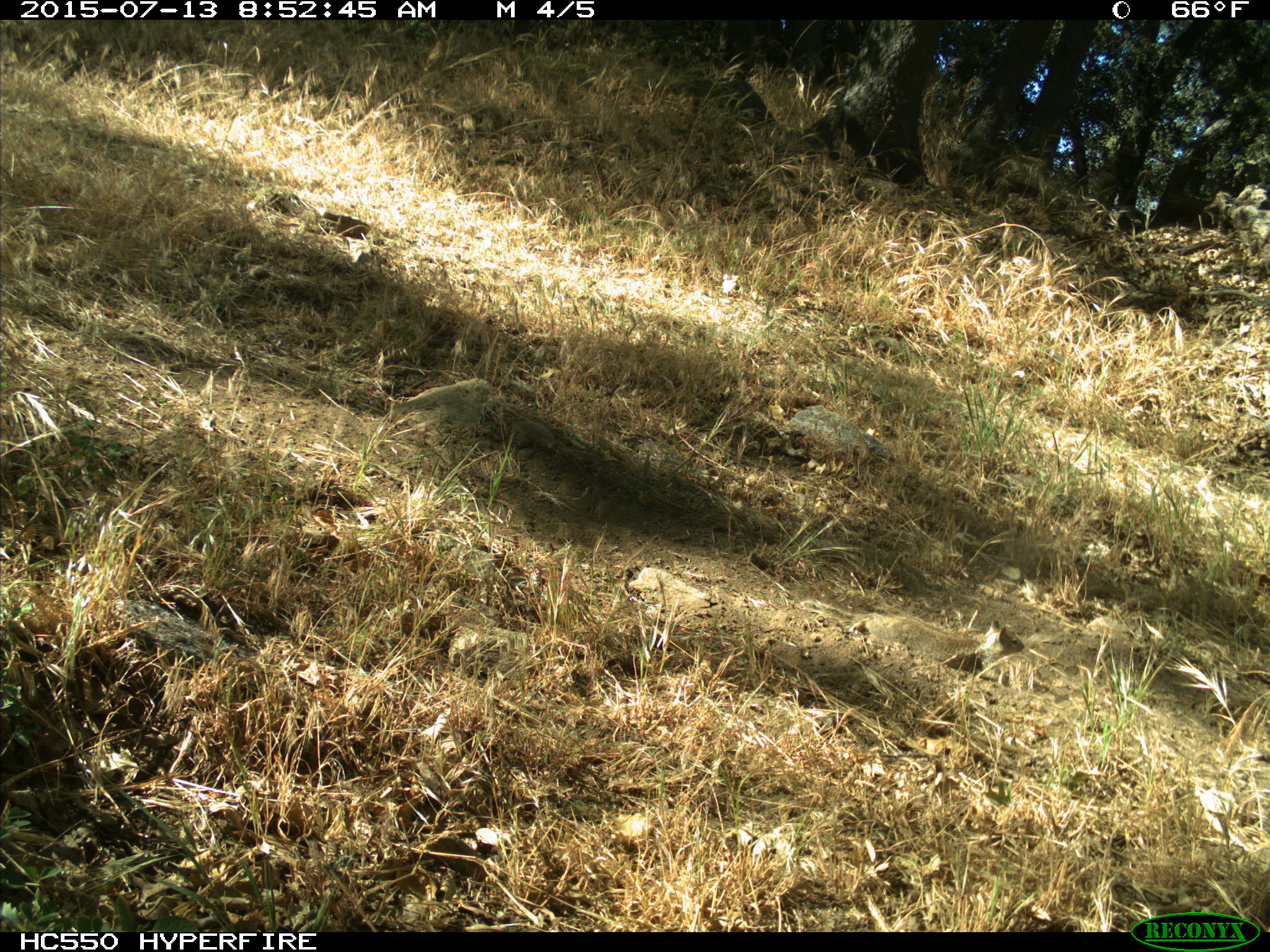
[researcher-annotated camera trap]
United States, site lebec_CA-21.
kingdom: Animalia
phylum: Chordata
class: Mammalia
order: Rodentia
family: Sciuridae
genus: Otospermophilus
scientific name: Otospermophilus beecheyi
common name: california ground squirrel